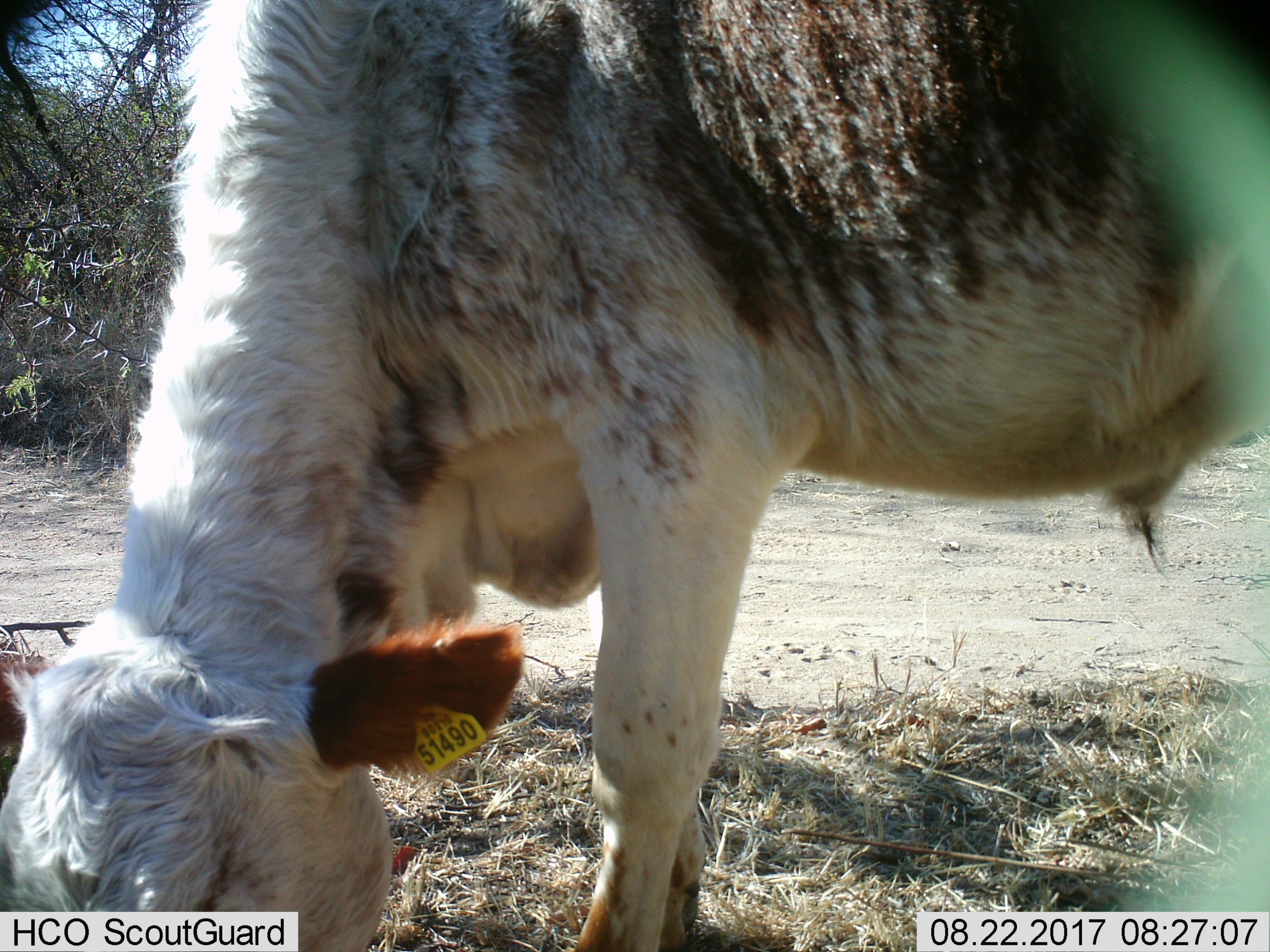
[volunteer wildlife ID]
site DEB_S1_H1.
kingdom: Animalia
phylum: Chordata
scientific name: Vertebrata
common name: domestic animal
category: domesticanimal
Domesticanimal (domestic animal) (Vertebrata), count 1. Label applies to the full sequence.